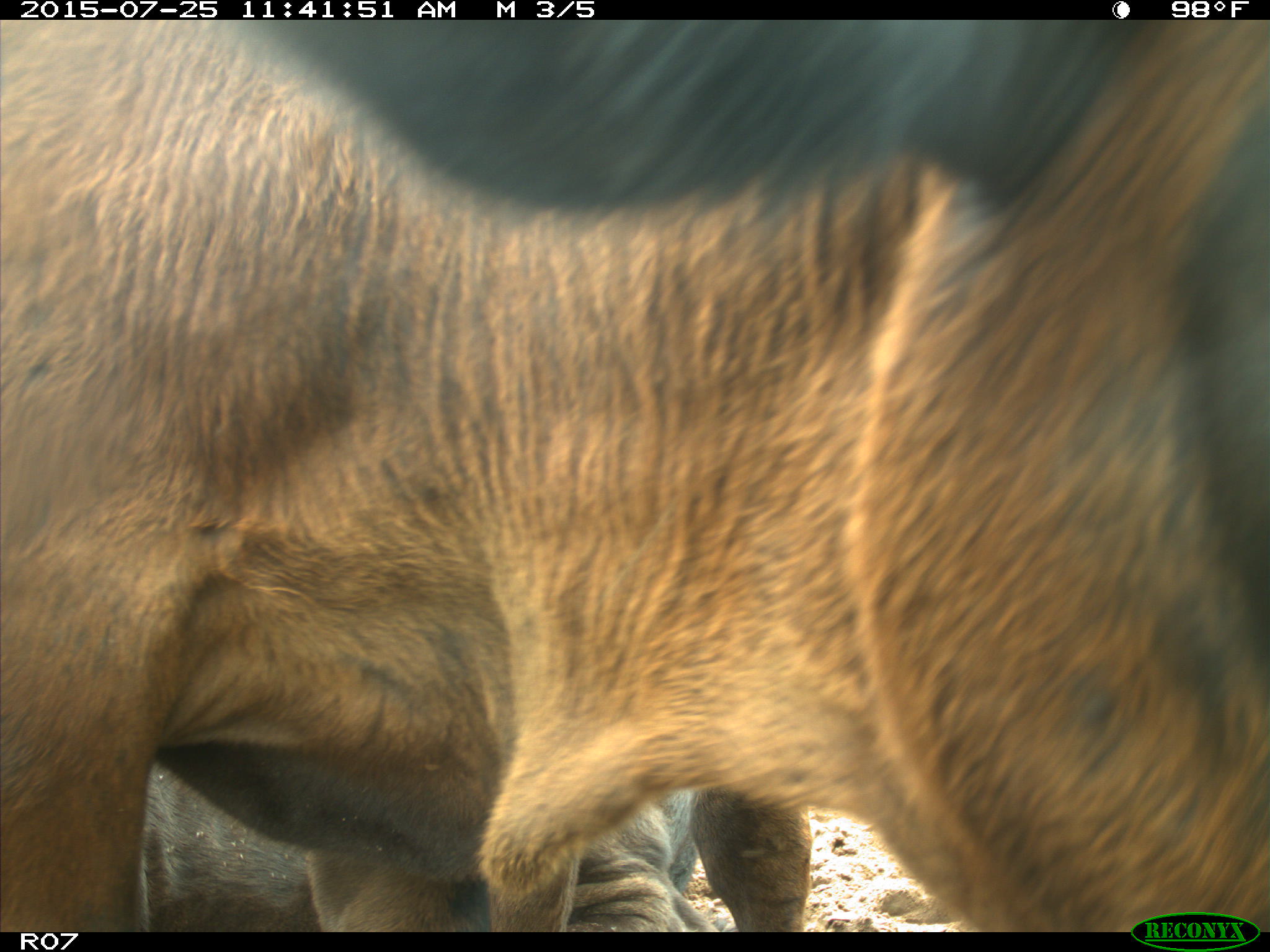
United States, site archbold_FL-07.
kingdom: Animalia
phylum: Chordata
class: Mammalia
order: Artiodactyla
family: Bovidae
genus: Bos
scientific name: Bos taurus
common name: domestic cow